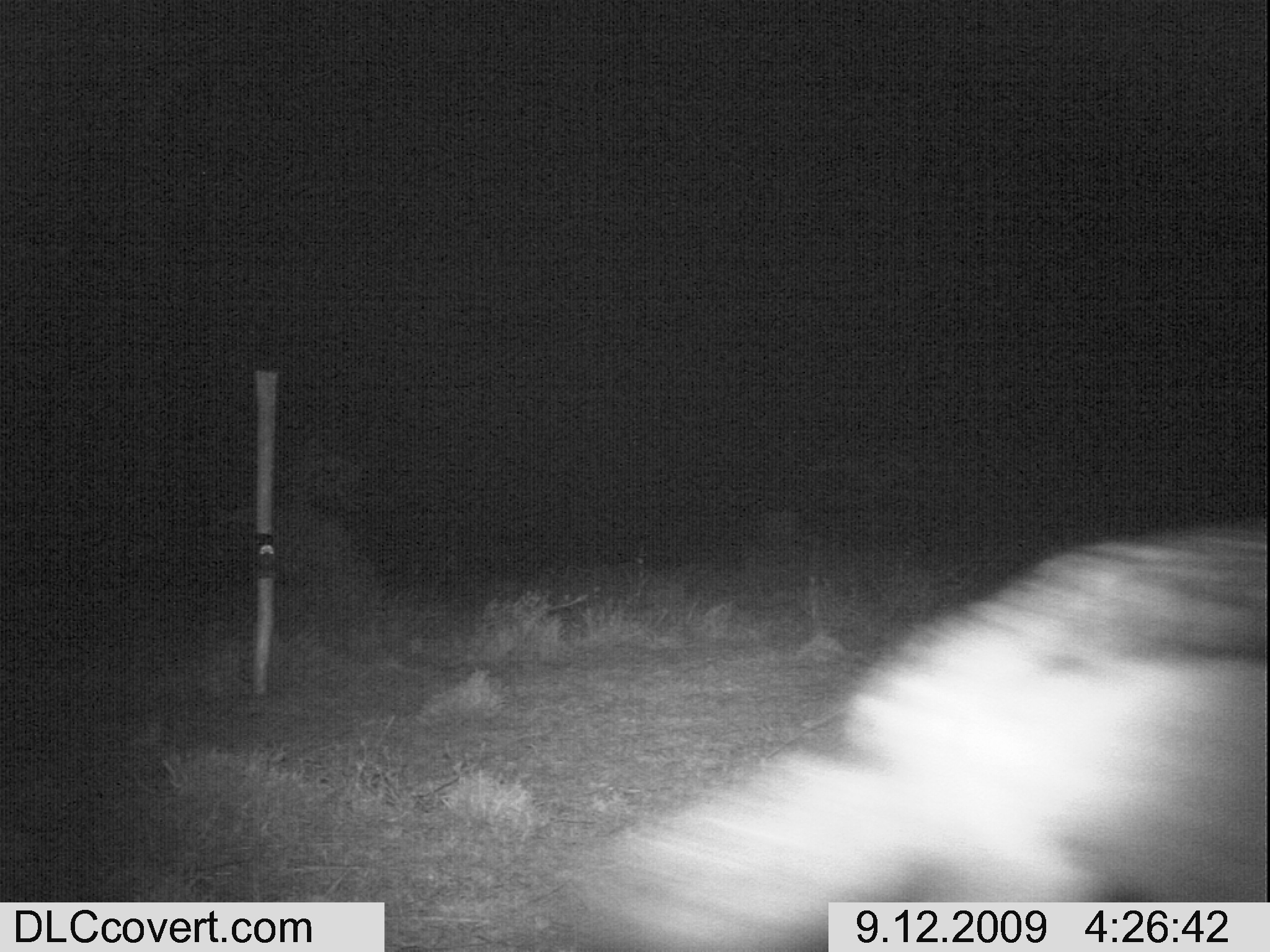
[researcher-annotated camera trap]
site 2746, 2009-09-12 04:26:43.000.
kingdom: Animalia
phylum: Chordata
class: Mammalia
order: Carnivora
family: Canidae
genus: Lupulella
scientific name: Lupulella mesomelas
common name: black-backed jackal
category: canis mesomelas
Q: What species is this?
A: Canis mesomelas (black-backed jackal) (Lupulella mesomelas).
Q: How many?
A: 1.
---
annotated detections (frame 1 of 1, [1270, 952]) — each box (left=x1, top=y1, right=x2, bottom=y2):
canis mesomelas: (left=577, top=518, right=1266, bottom=952)